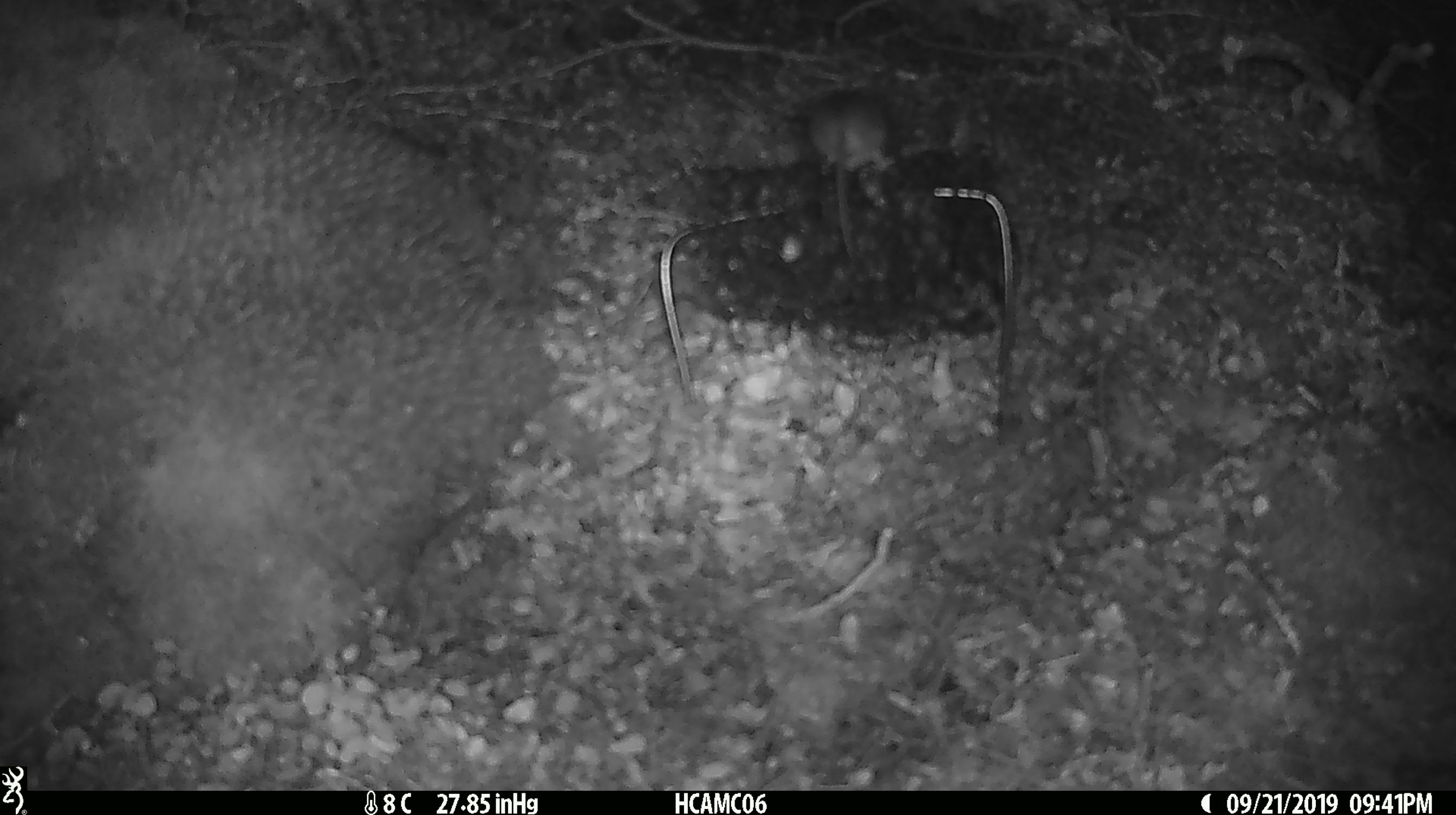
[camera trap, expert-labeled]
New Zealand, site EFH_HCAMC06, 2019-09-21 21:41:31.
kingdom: Animalia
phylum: Chordata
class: Mammalia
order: Rodentia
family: Muridae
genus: Mus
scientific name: Mus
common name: mouse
Mouse (Mus).